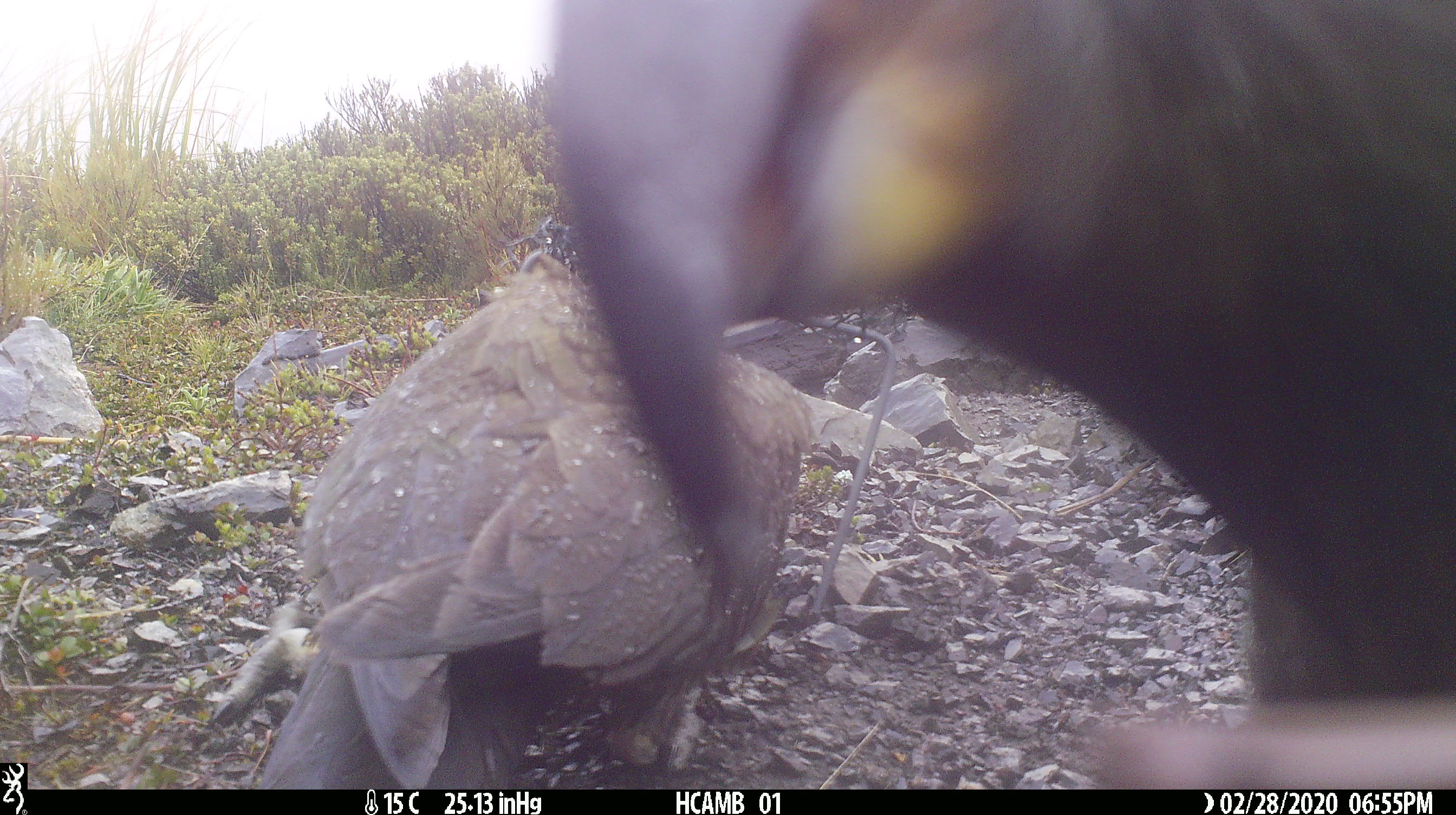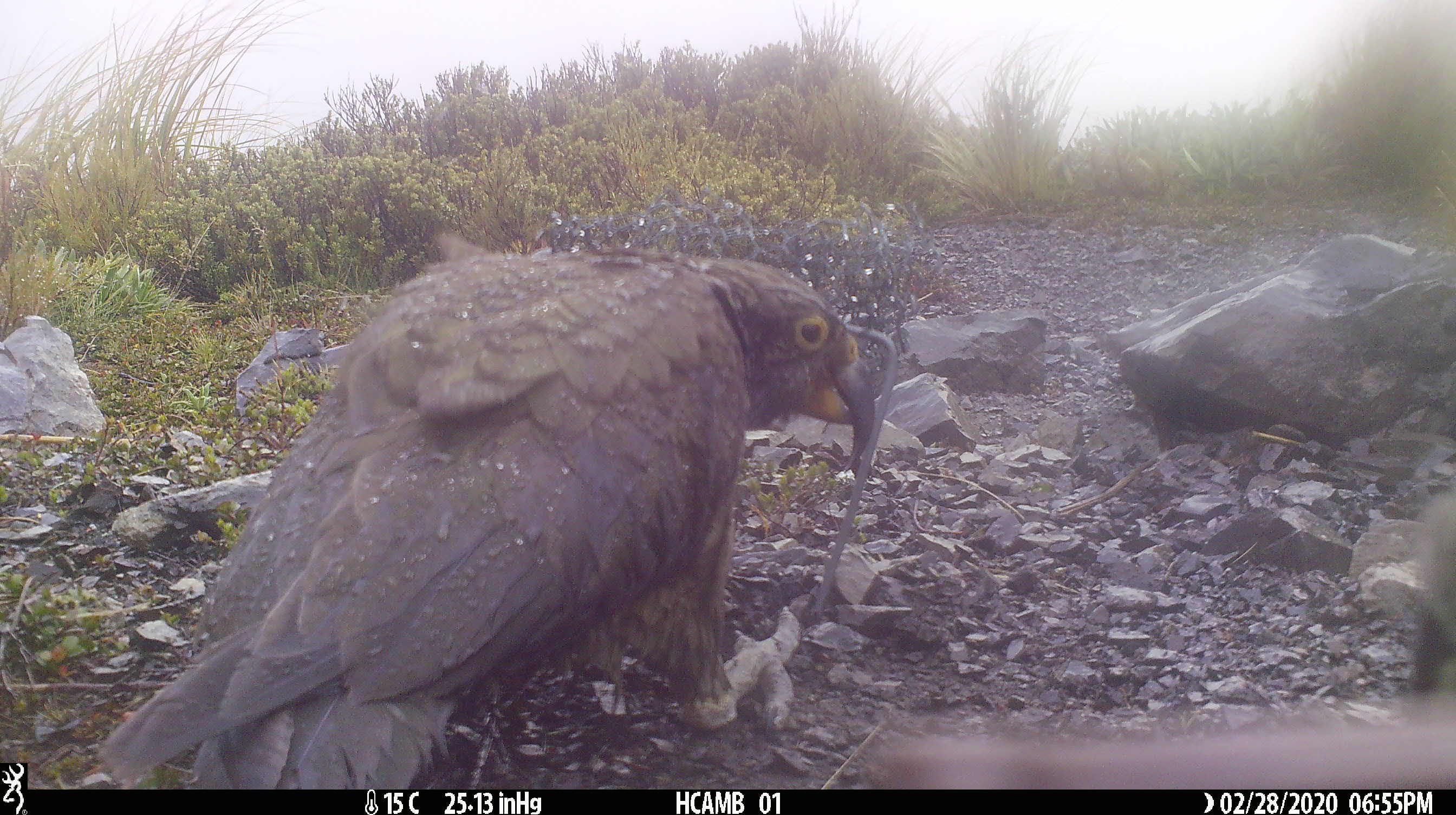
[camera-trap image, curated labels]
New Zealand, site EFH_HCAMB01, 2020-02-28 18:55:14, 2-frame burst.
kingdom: Animalia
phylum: Chordata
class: Aves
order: Psittaciformes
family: Strigopidae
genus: Nestor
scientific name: Nestor notabilis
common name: kea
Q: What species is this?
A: Kea (Nestor notabilis).